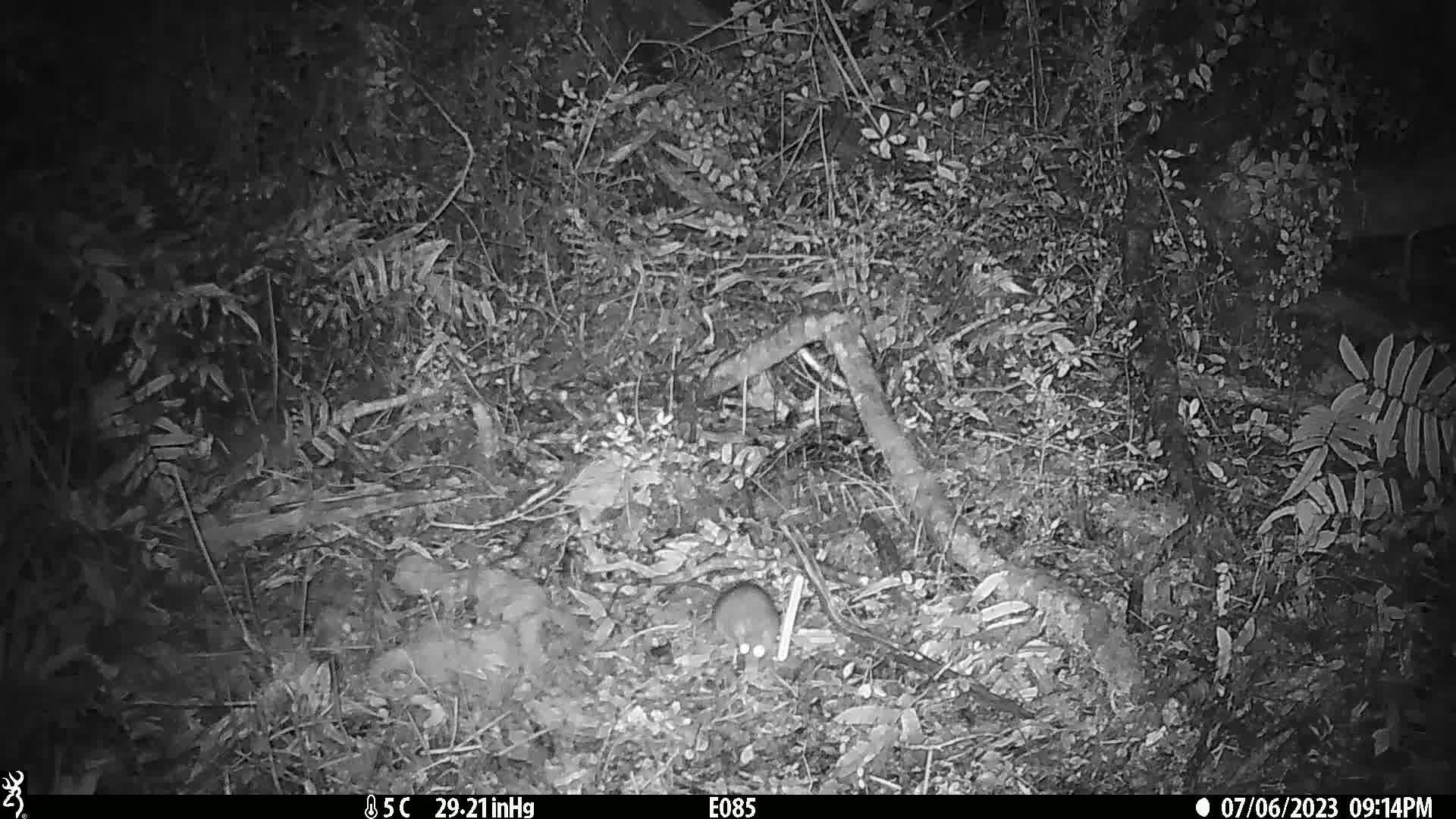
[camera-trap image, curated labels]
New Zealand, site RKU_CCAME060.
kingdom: Animalia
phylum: Chordata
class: Mammalia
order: Rodentia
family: Muridae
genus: Rattus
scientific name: Rattus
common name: rat